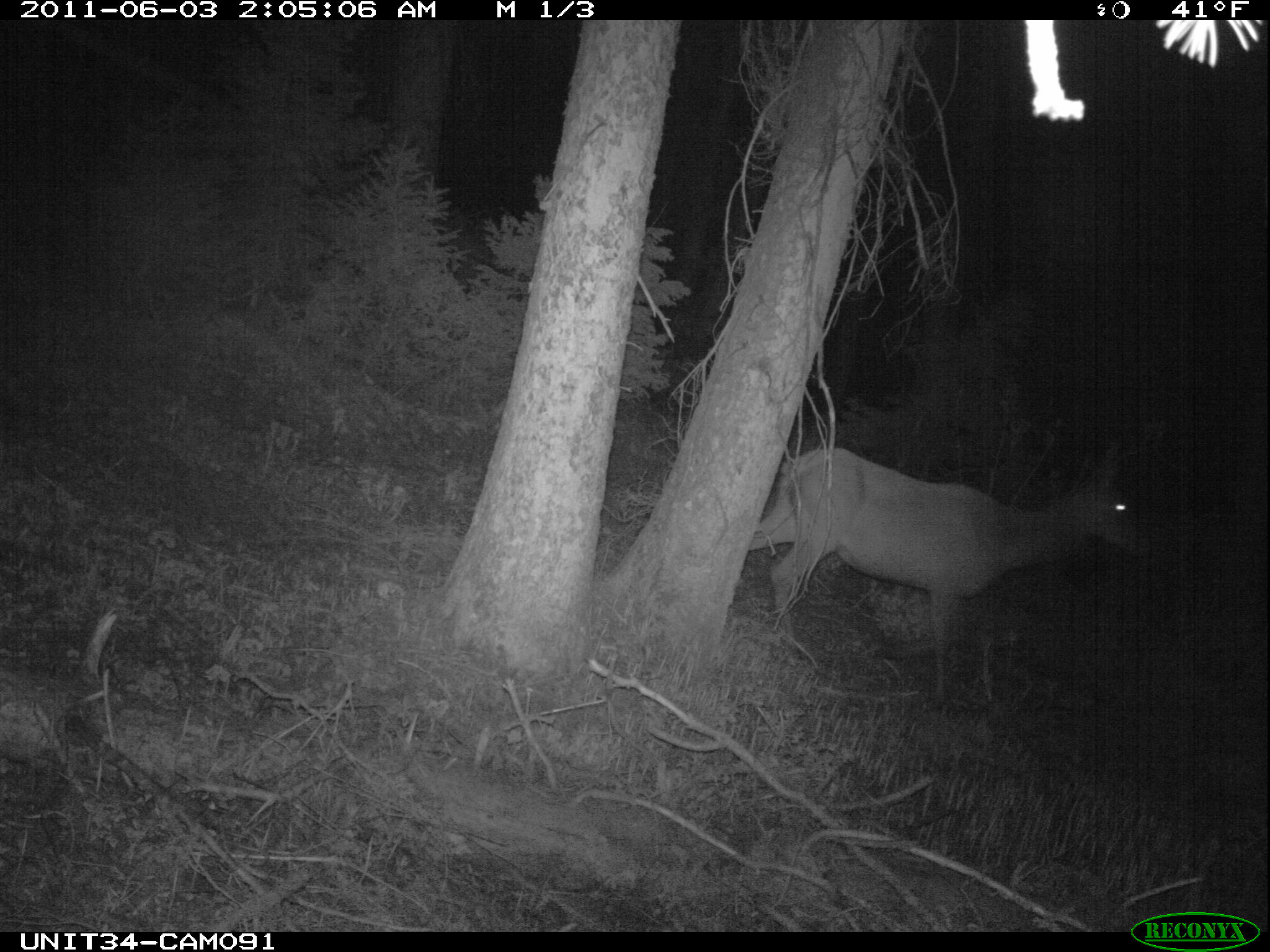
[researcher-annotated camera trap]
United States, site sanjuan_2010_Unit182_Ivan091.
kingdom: Animalia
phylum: Chordata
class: Mammalia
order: Artiodactyla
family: Cervidae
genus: Cervus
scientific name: Cervus elaphus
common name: red deer